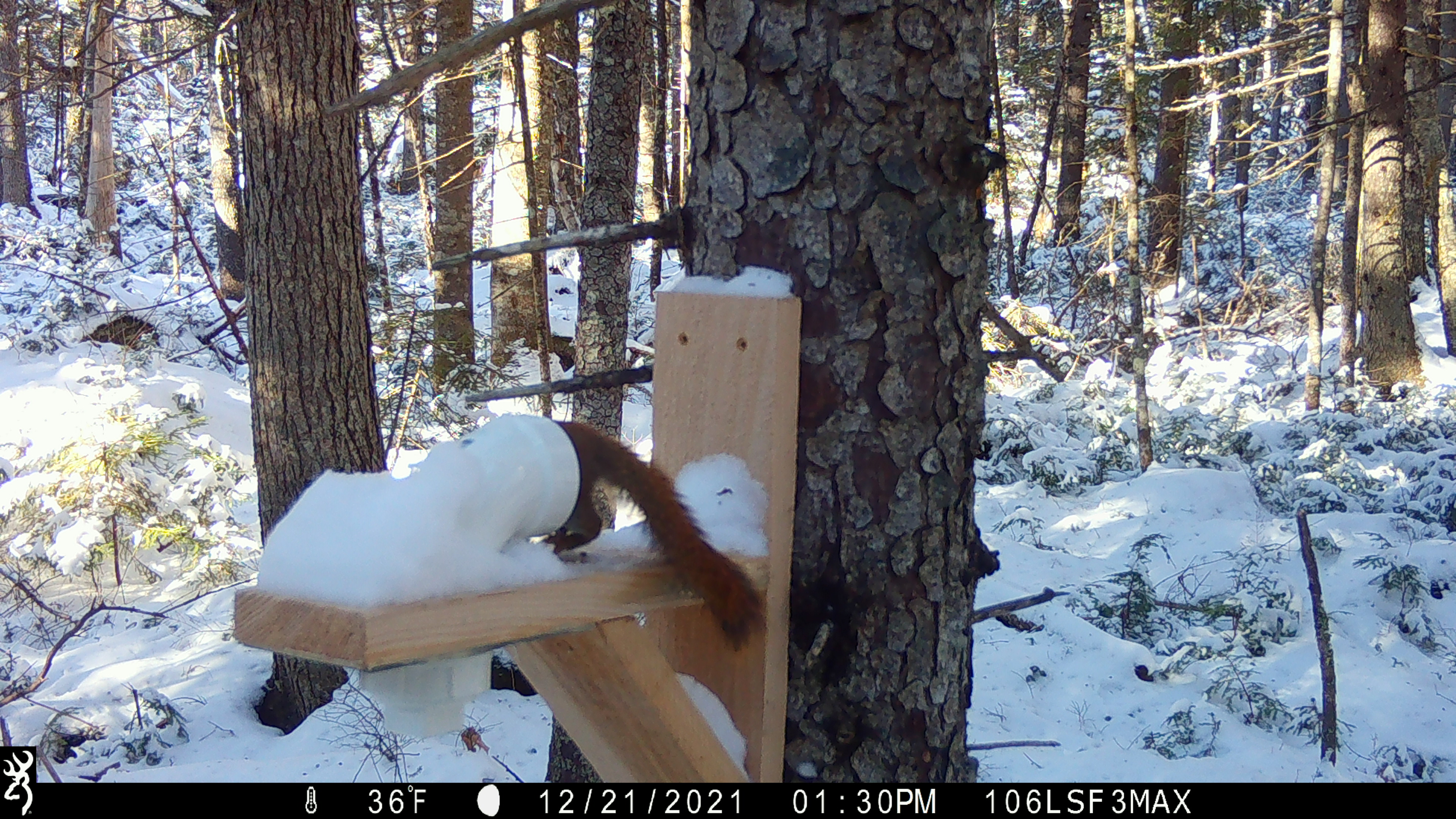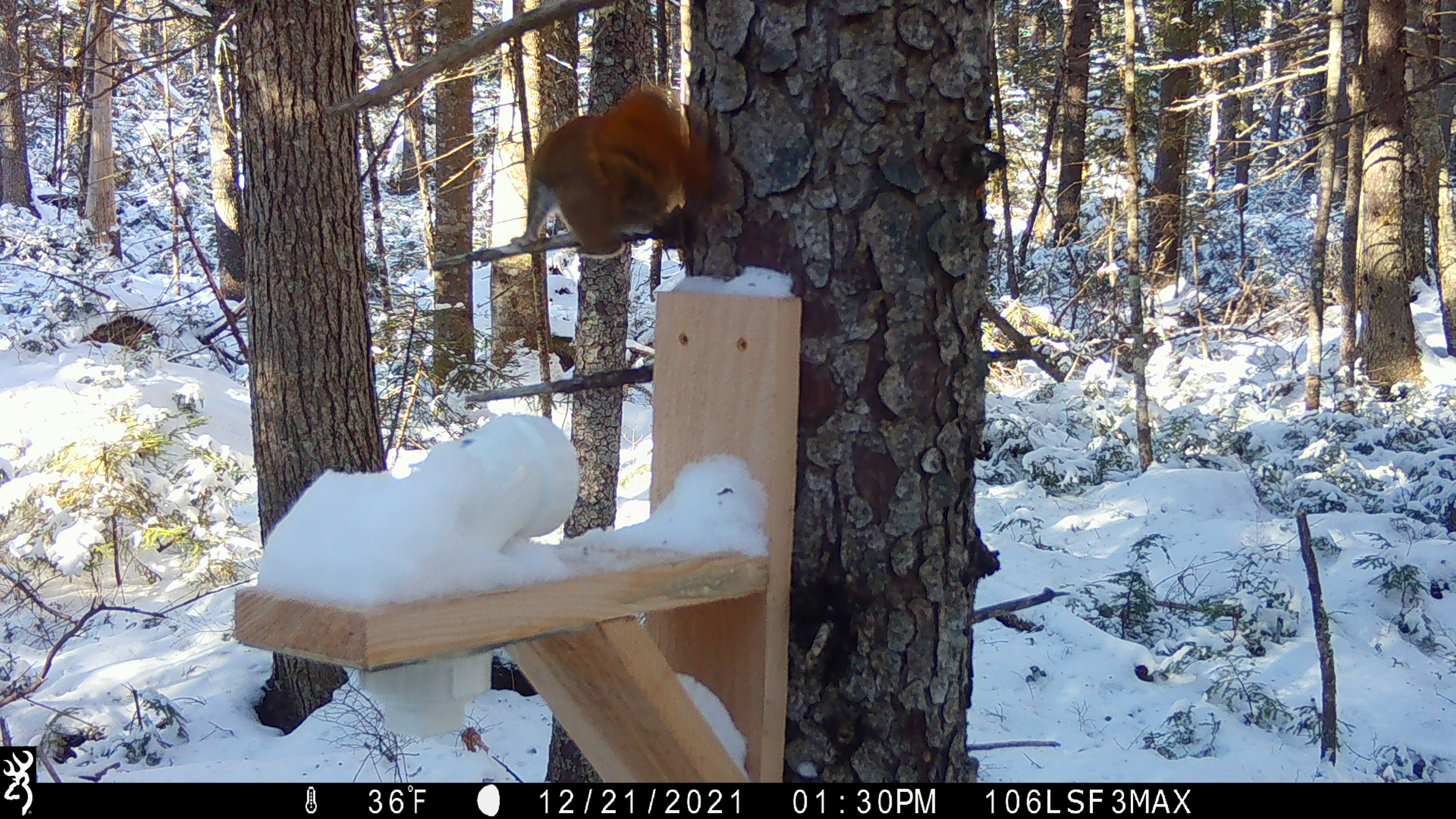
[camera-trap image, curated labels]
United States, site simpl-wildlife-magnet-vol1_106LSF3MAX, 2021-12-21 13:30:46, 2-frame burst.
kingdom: Animalia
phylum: Chordata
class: Mammalia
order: Rodentia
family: Sciuridae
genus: Tamiasciurus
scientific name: Tamiasciurus hudsonicus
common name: red squirrel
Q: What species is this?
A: Red squirrel (Tamiasciurus hudsonicus).